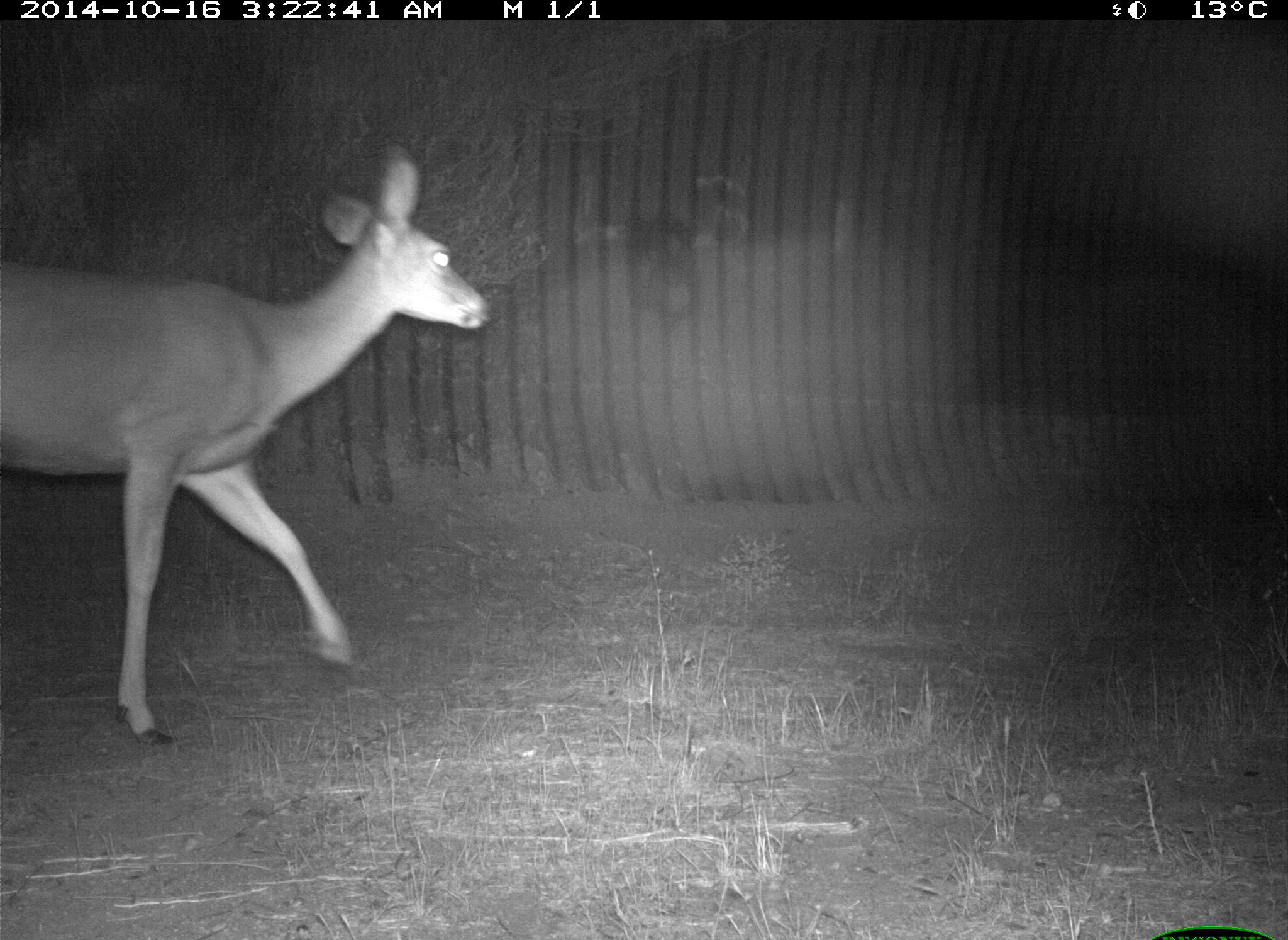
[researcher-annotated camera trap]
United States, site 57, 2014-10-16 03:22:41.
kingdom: Animalia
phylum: Chordata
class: Mammalia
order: Artiodactyla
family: Cervidae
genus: Odocoileus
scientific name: Odocoileus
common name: deer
Deer (Odocoileus).